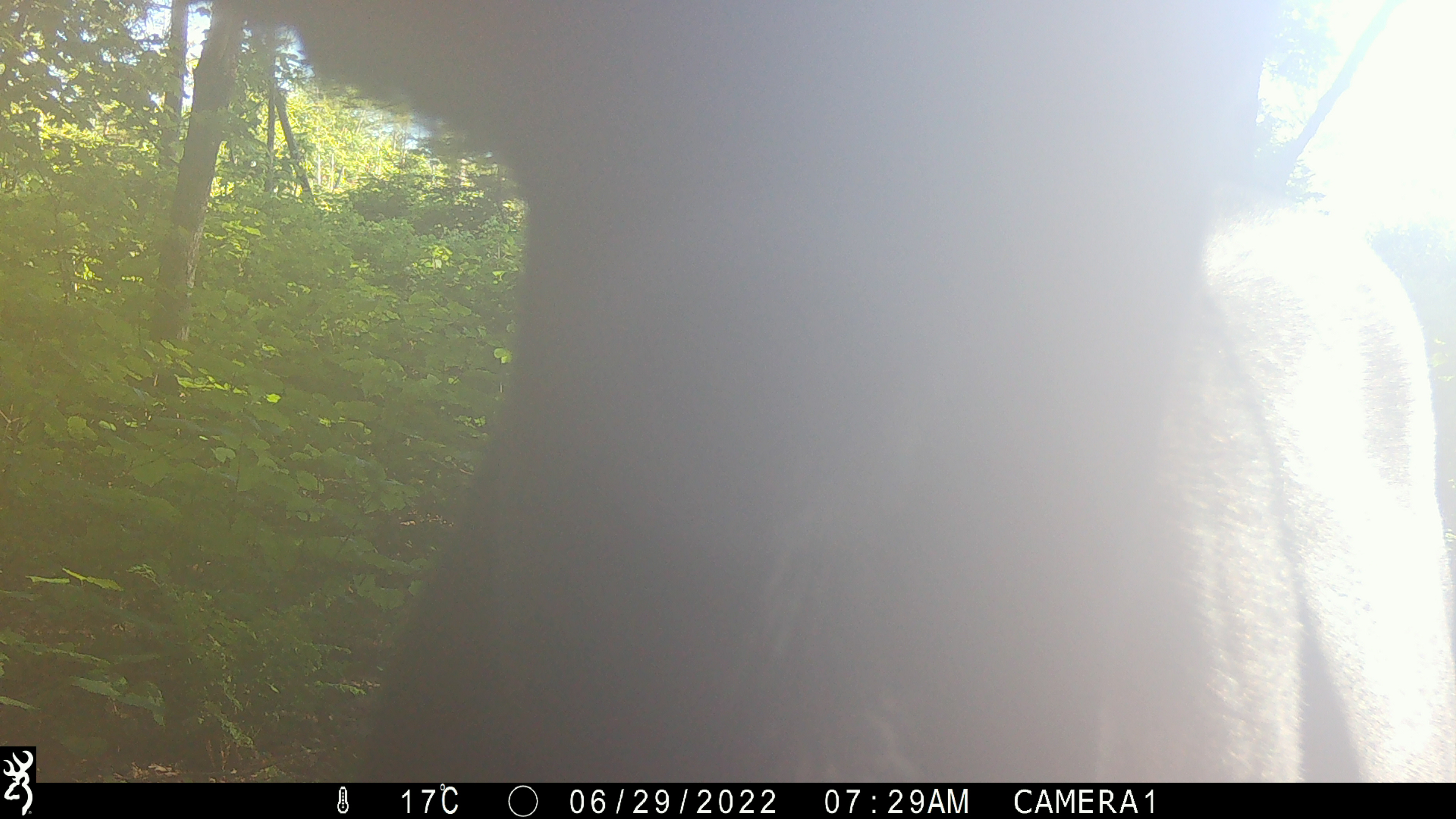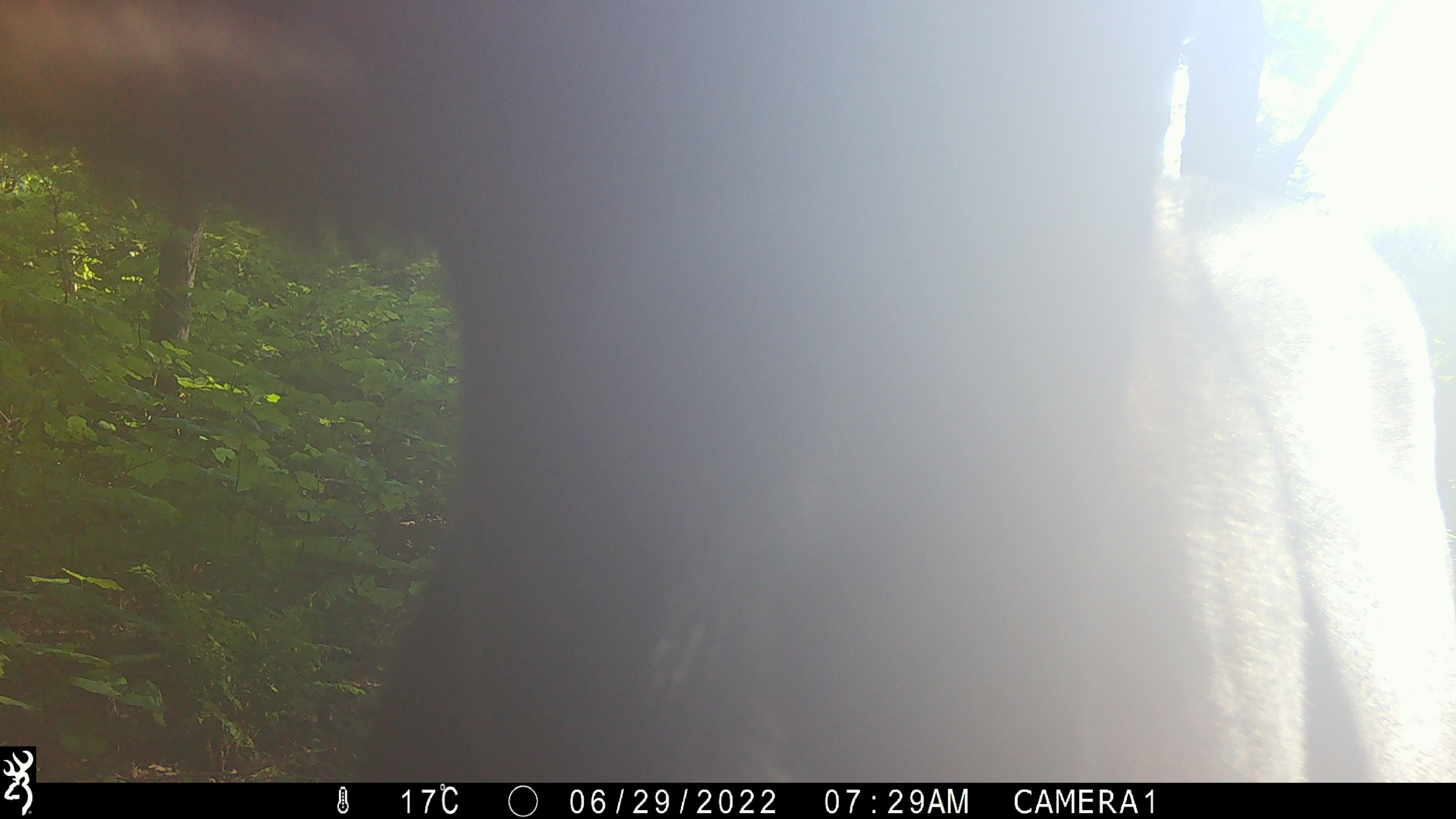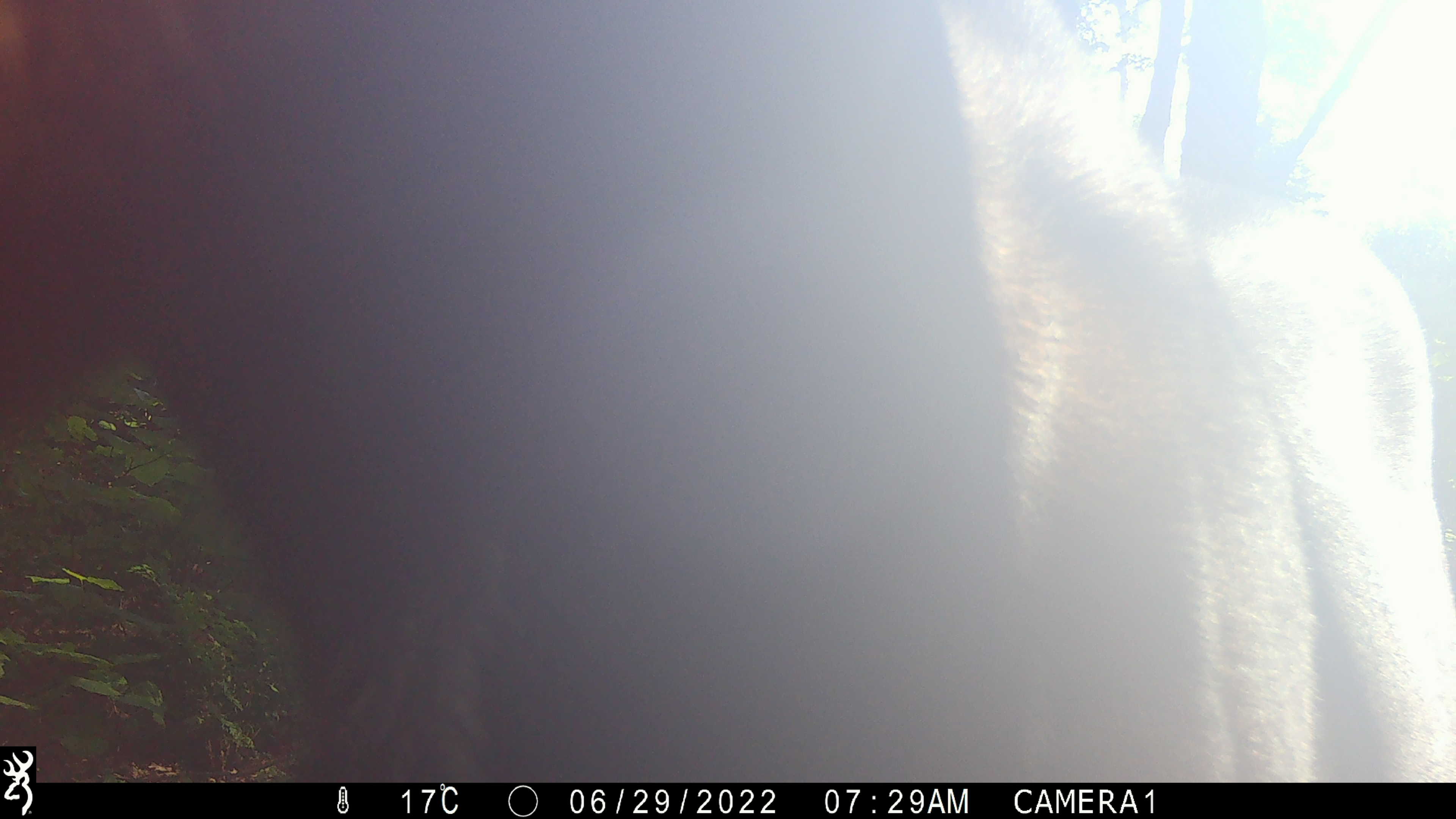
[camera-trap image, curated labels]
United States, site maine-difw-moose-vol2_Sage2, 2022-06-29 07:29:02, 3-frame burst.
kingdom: Animalia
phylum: Chordata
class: Mammalia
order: Artiodactyla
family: Cervidae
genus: Alces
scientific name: Alces alces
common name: moose